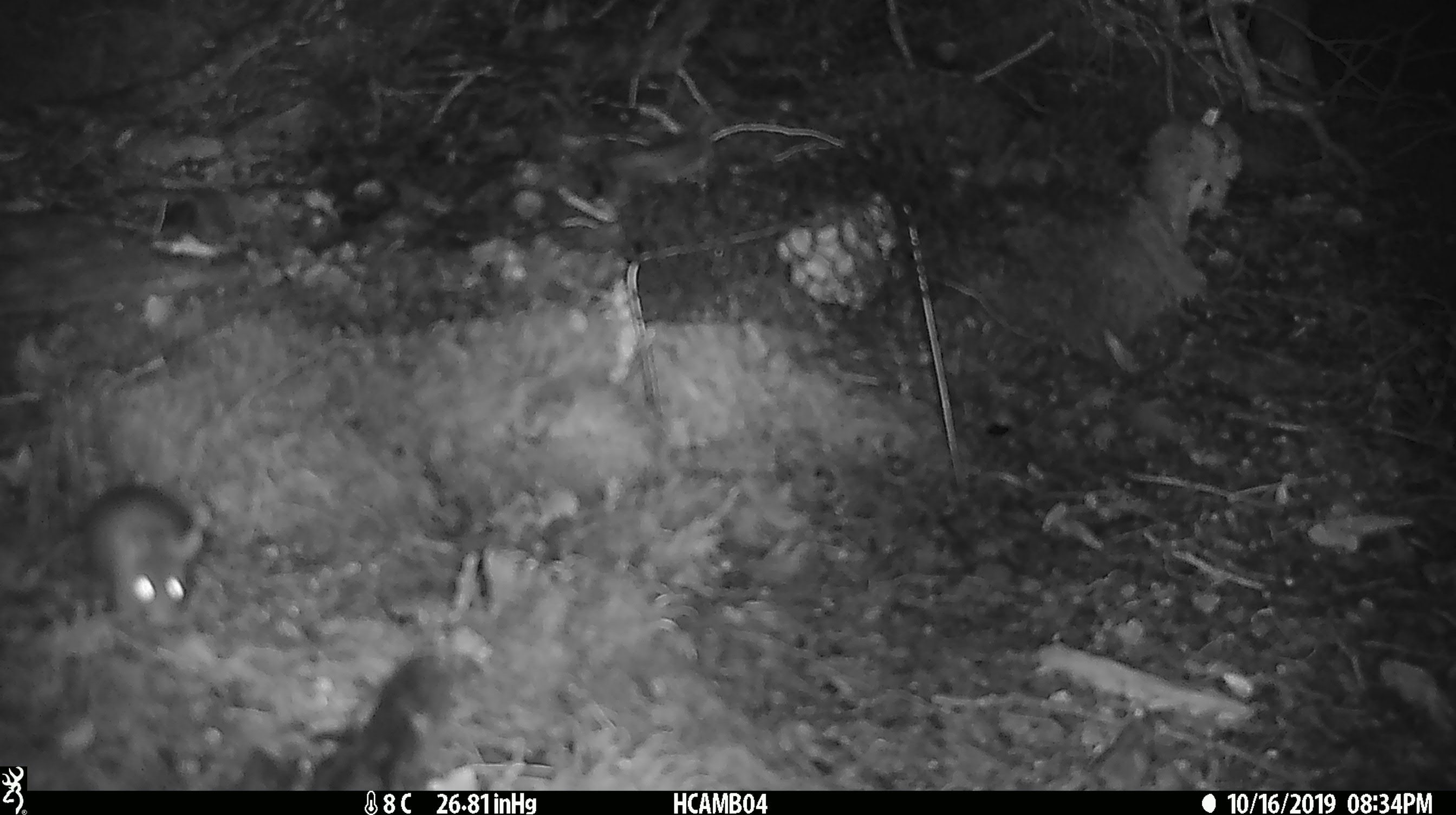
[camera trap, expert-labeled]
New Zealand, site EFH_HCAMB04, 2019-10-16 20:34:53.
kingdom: Animalia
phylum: Chordata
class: Mammalia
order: Rodentia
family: Muridae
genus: Mus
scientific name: Mus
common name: mouse